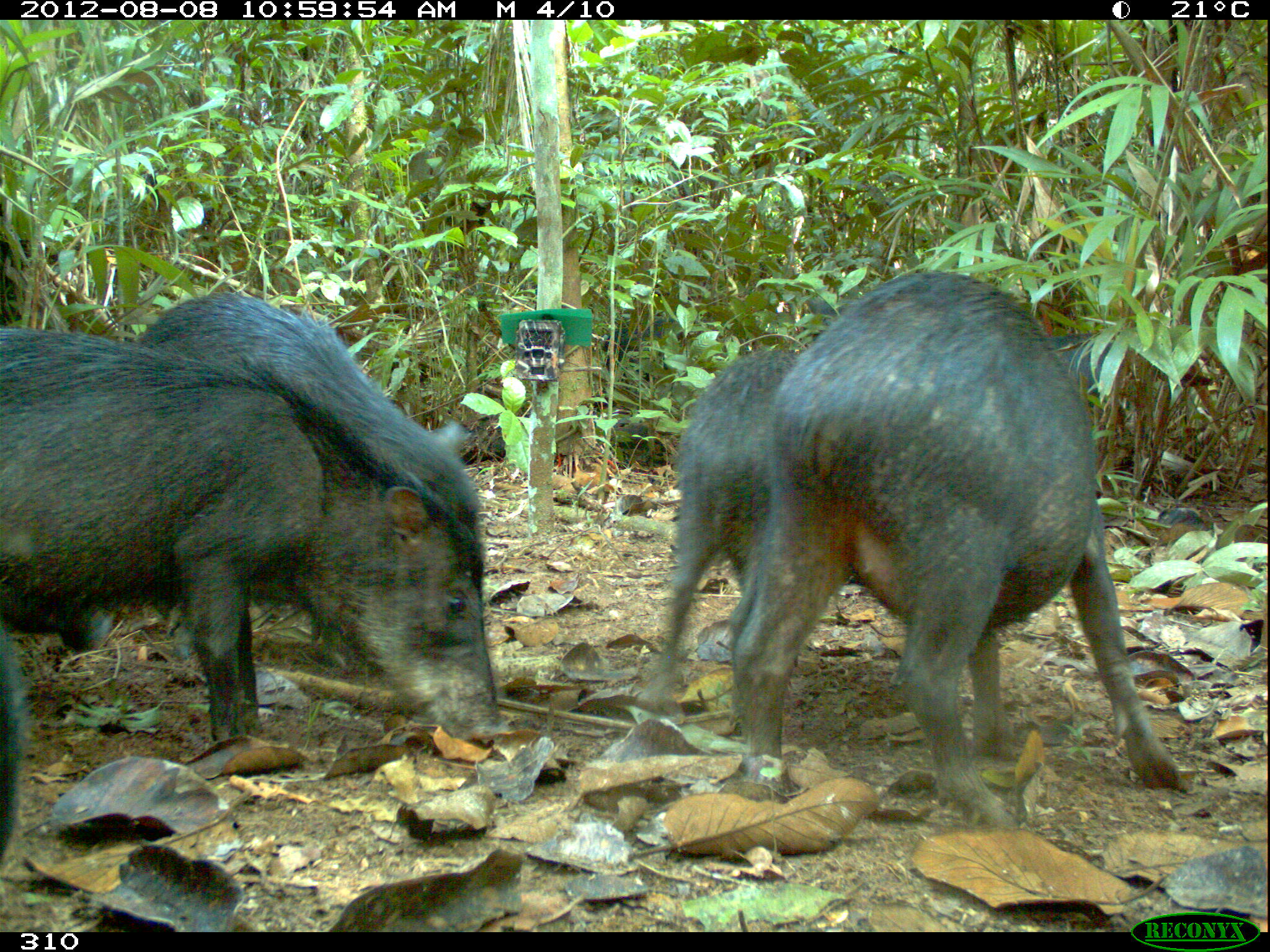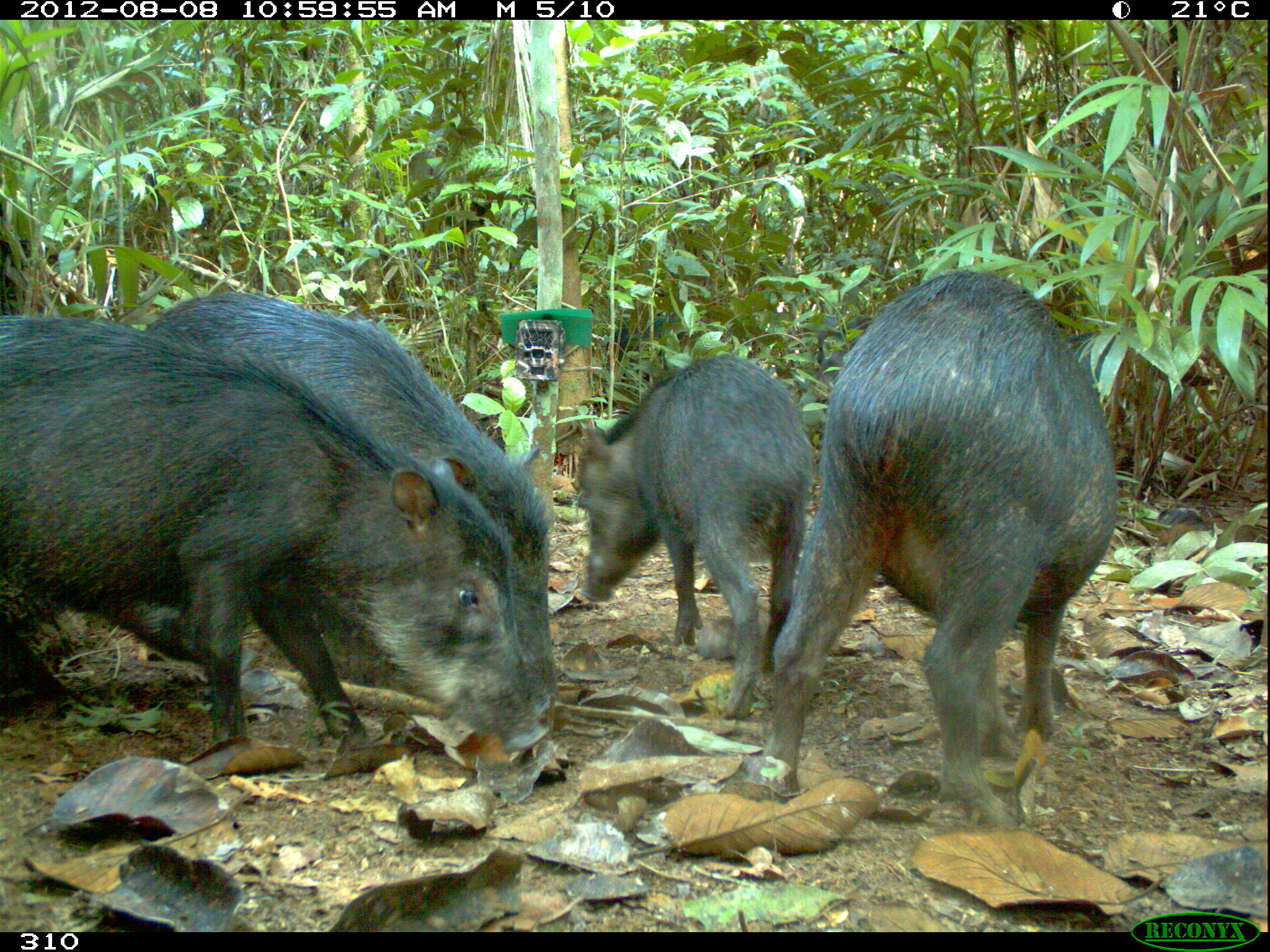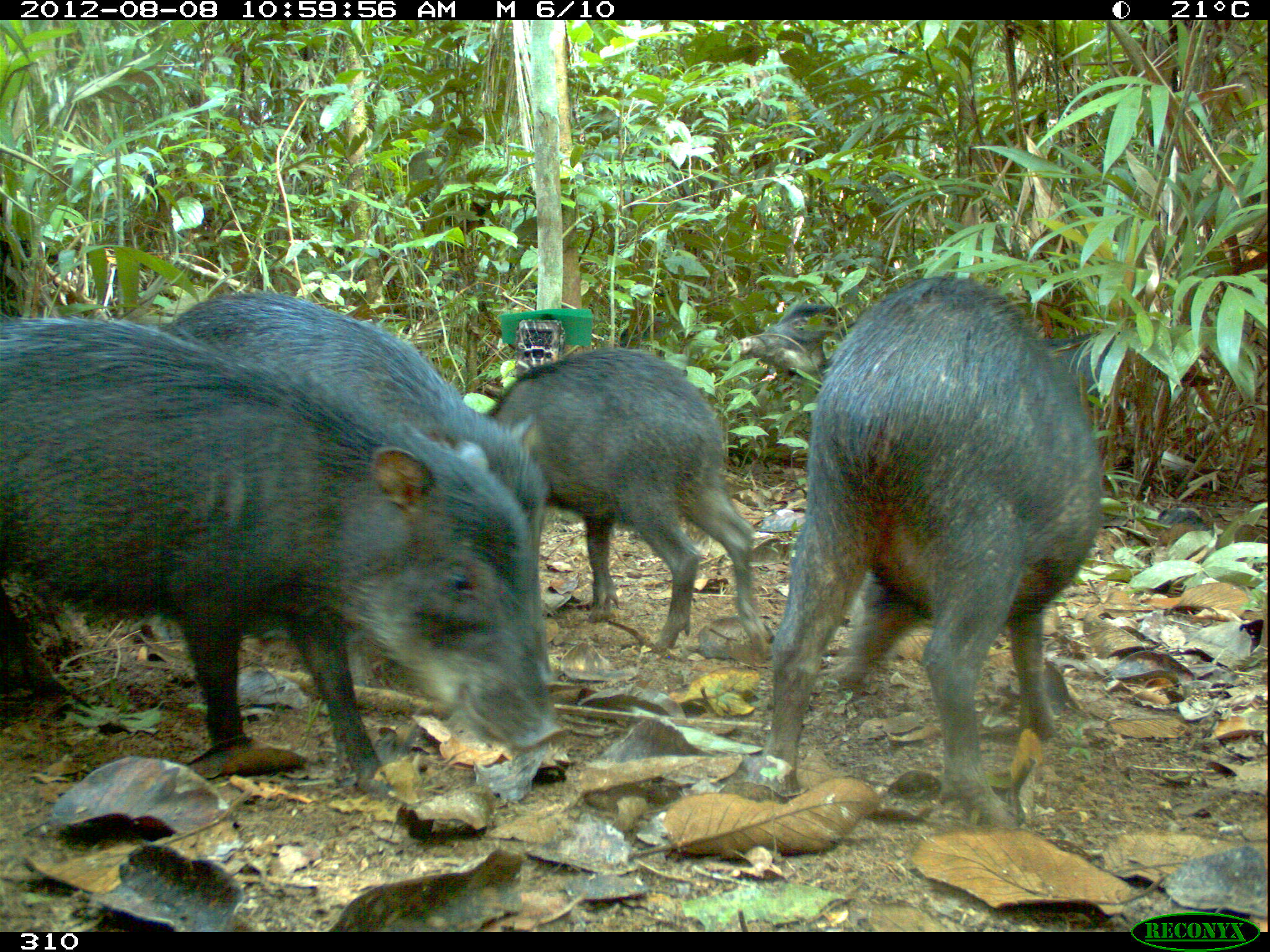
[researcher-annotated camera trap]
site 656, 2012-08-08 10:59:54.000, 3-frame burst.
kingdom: Animalia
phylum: Chordata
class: Mammalia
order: Artiodactyla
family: Tayassuidae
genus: Tayassu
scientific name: Tayassu pecari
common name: white-lipped peccary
Tayassu pecari (white-lipped peccary).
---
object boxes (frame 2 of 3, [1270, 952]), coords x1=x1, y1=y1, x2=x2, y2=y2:
tayassu pecari: x1=1, y1=310, x2=549, y2=755; x1=761, y1=268, x2=1121, y2=833; x1=145, y1=286, x2=559, y2=720; x1=566, y1=347, x2=816, y2=722; x1=607, y1=311, x2=692, y2=366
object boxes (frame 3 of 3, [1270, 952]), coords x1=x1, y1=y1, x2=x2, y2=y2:
tayassu pecari: x1=0, y1=307, x2=566, y2=804; x1=743, y1=271, x2=1103, y2=835; x1=160, y1=287, x2=550, y2=586; x1=480, y1=345, x2=779, y2=662; x1=736, y1=297, x2=840, y2=379; x1=1041, y1=329, x2=1139, y2=389